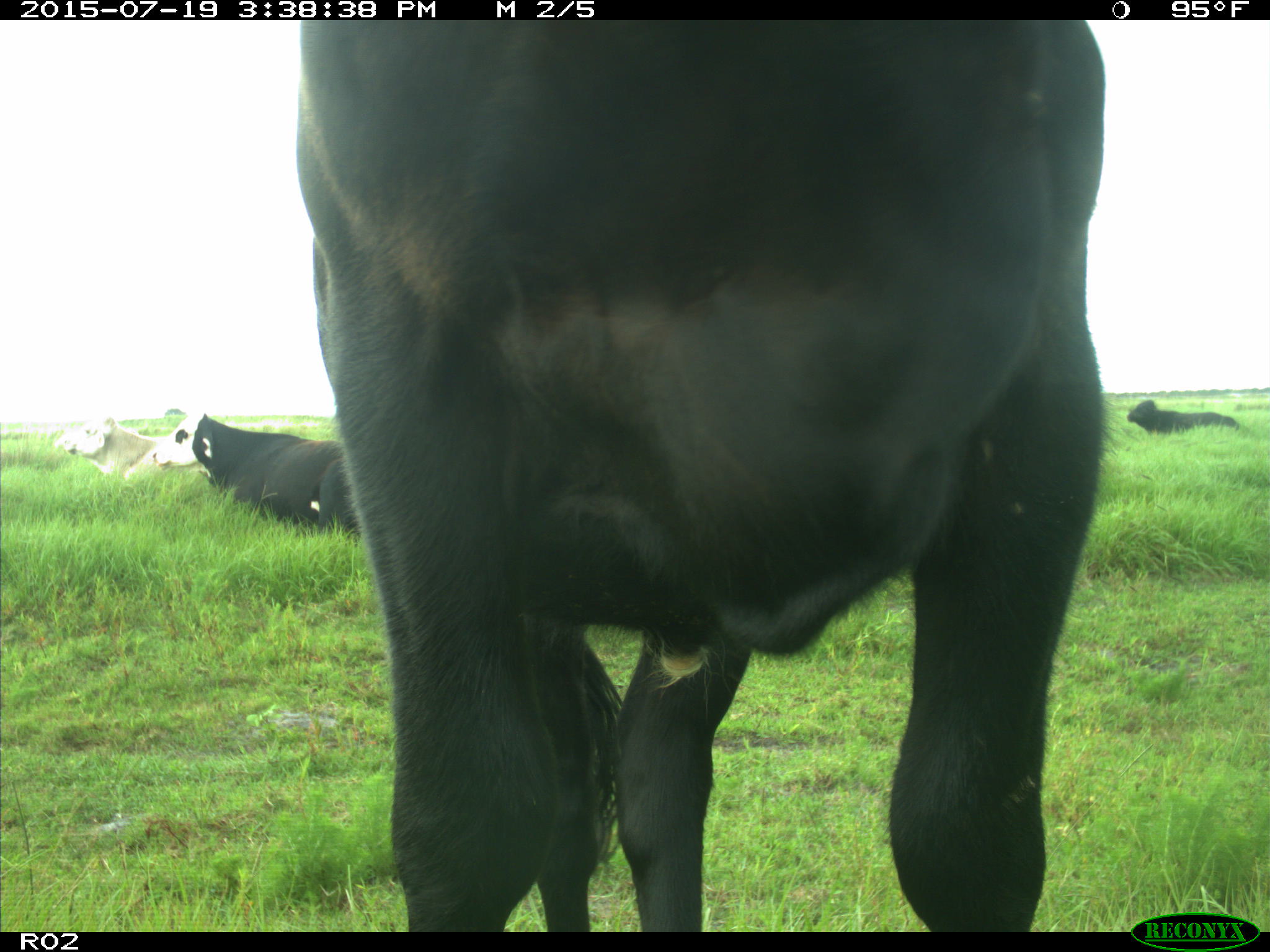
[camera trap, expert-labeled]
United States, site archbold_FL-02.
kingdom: Animalia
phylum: Chordata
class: Mammalia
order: Artiodactyla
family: Bovidae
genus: Bos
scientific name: Bos taurus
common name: domestic cow